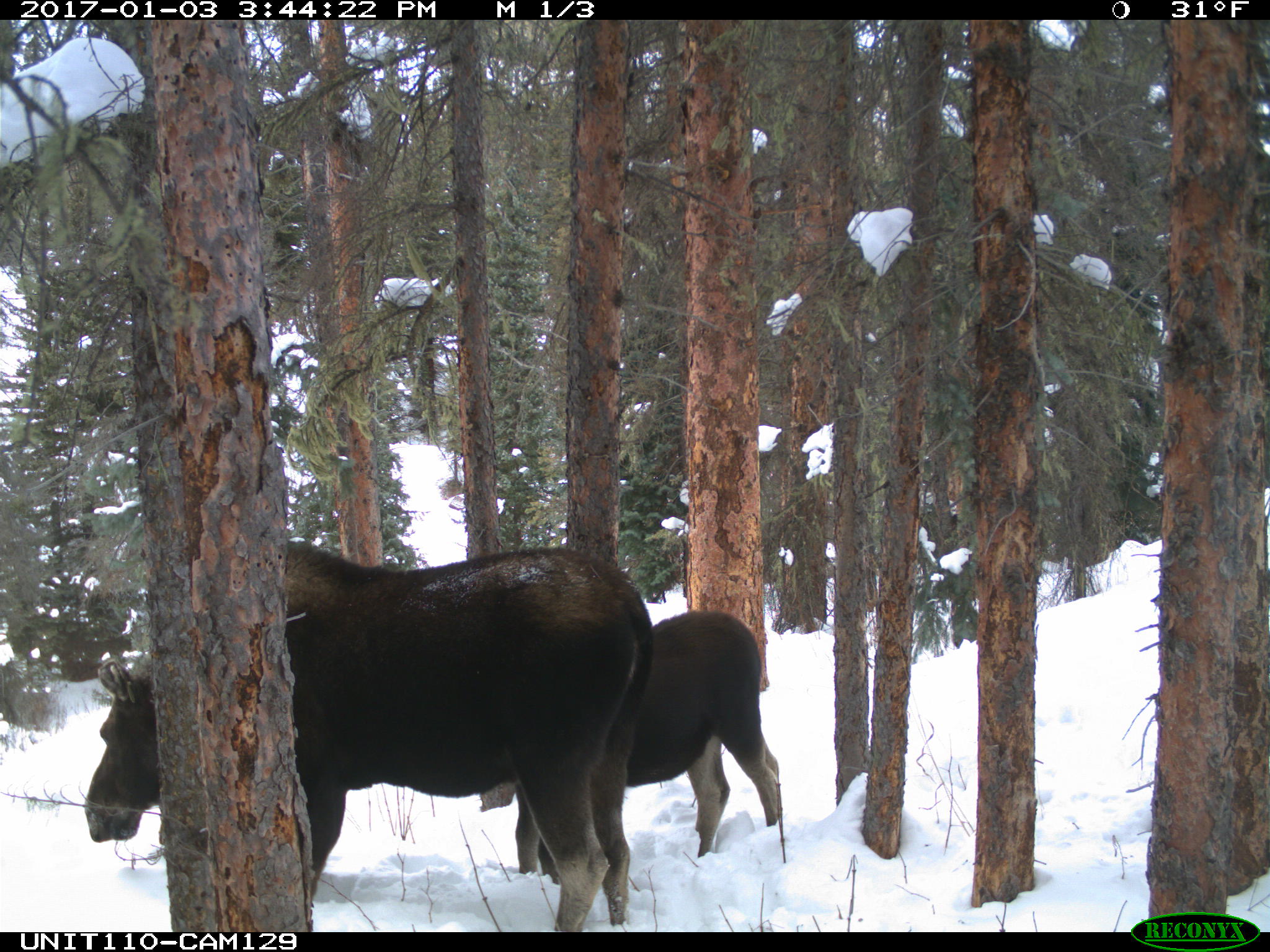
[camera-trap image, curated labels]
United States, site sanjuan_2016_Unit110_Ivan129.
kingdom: Animalia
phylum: Chordata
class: Mammalia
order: Artiodactyla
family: Cervidae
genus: Alces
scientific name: Alces alces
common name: moose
Alces alces (moose).